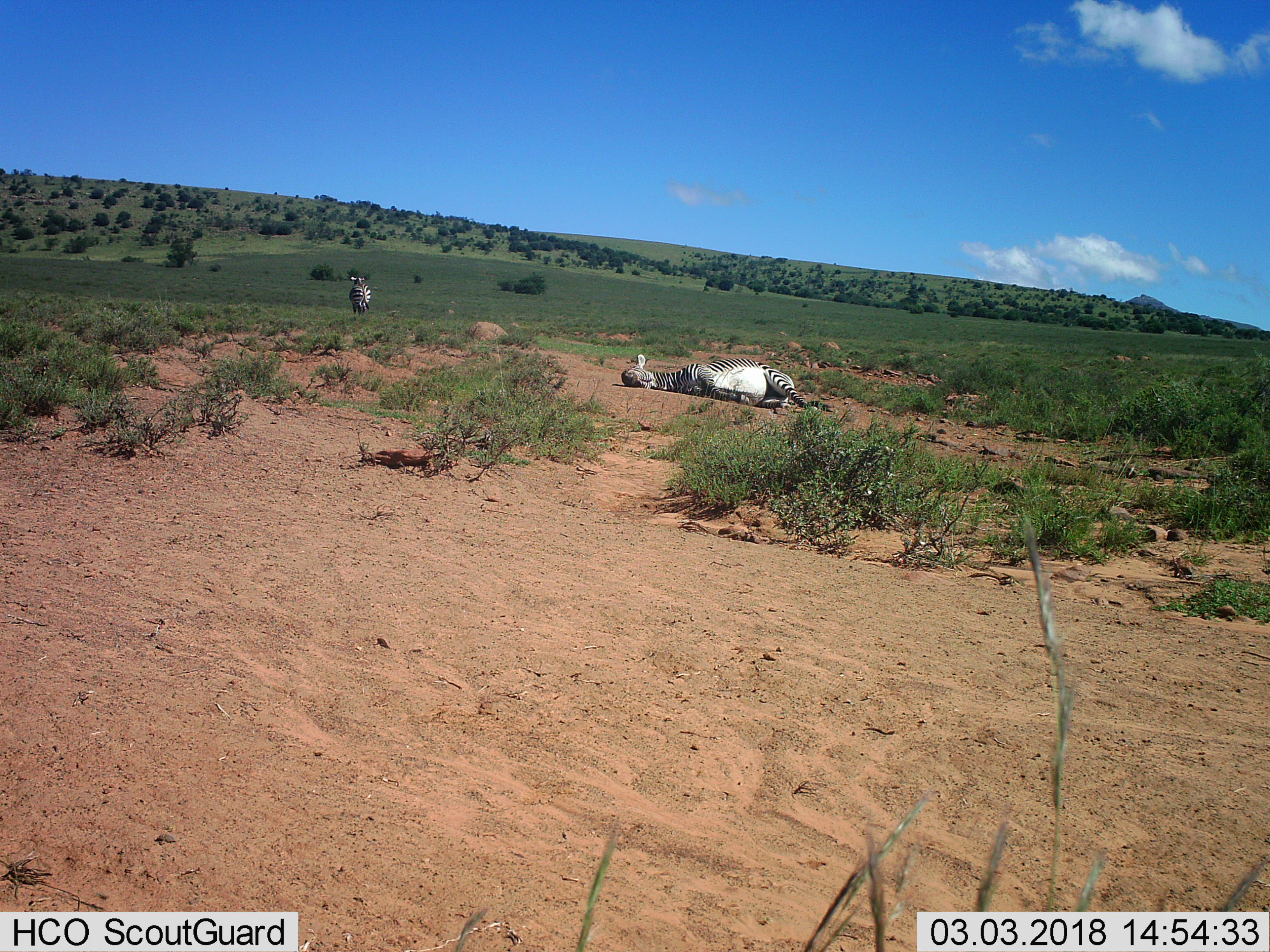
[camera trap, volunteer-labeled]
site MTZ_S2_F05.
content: unidentified animal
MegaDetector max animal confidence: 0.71